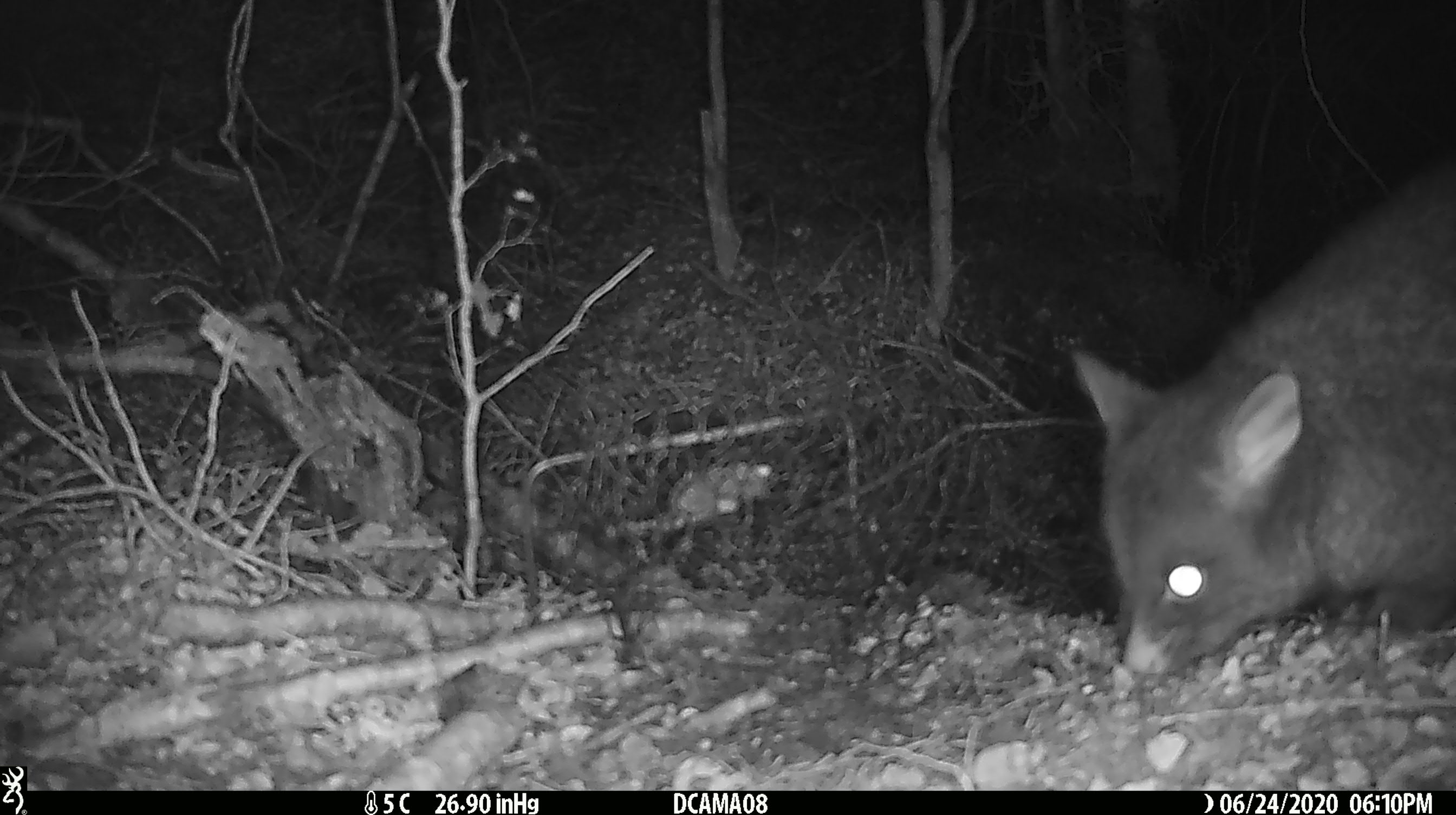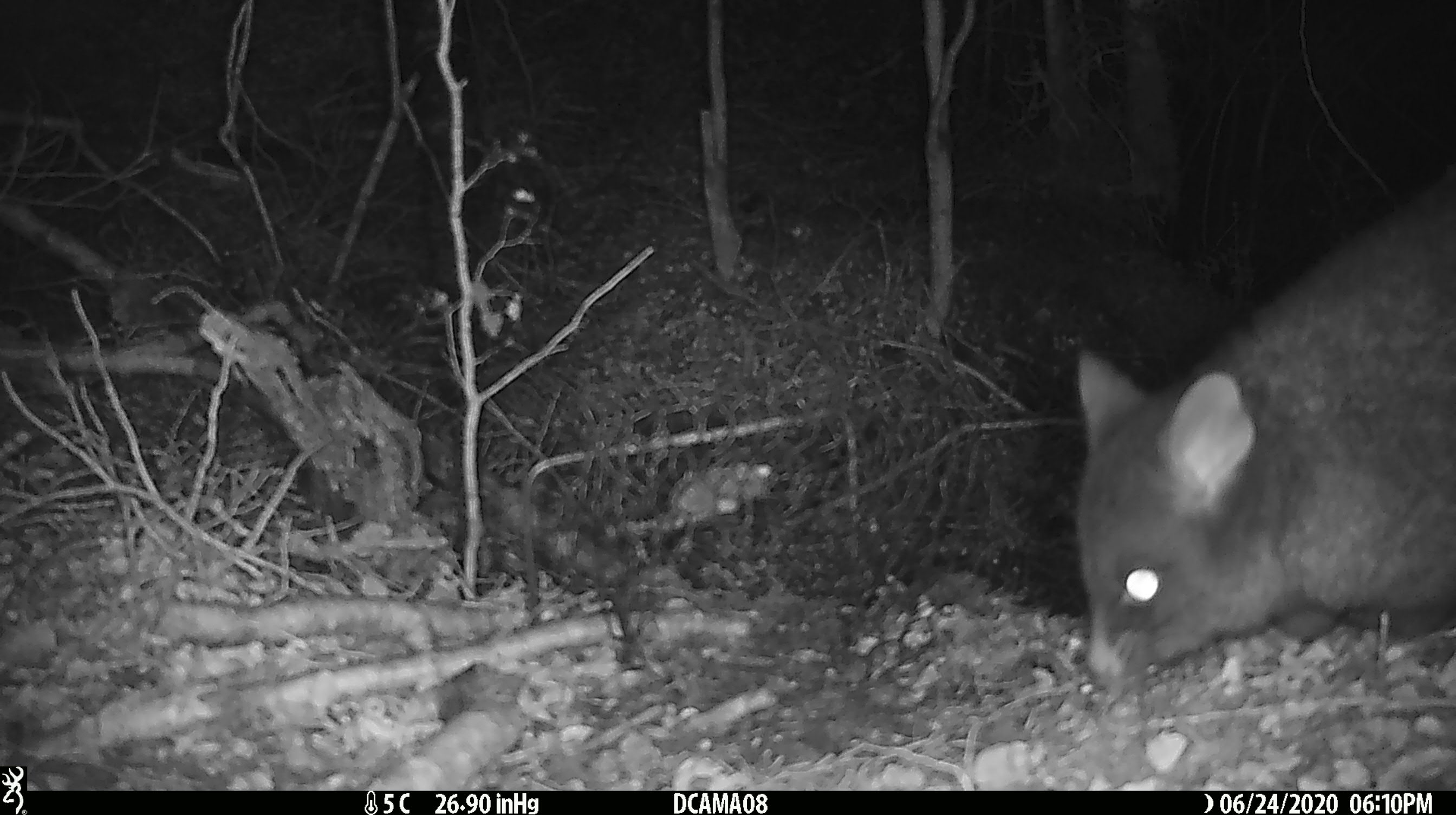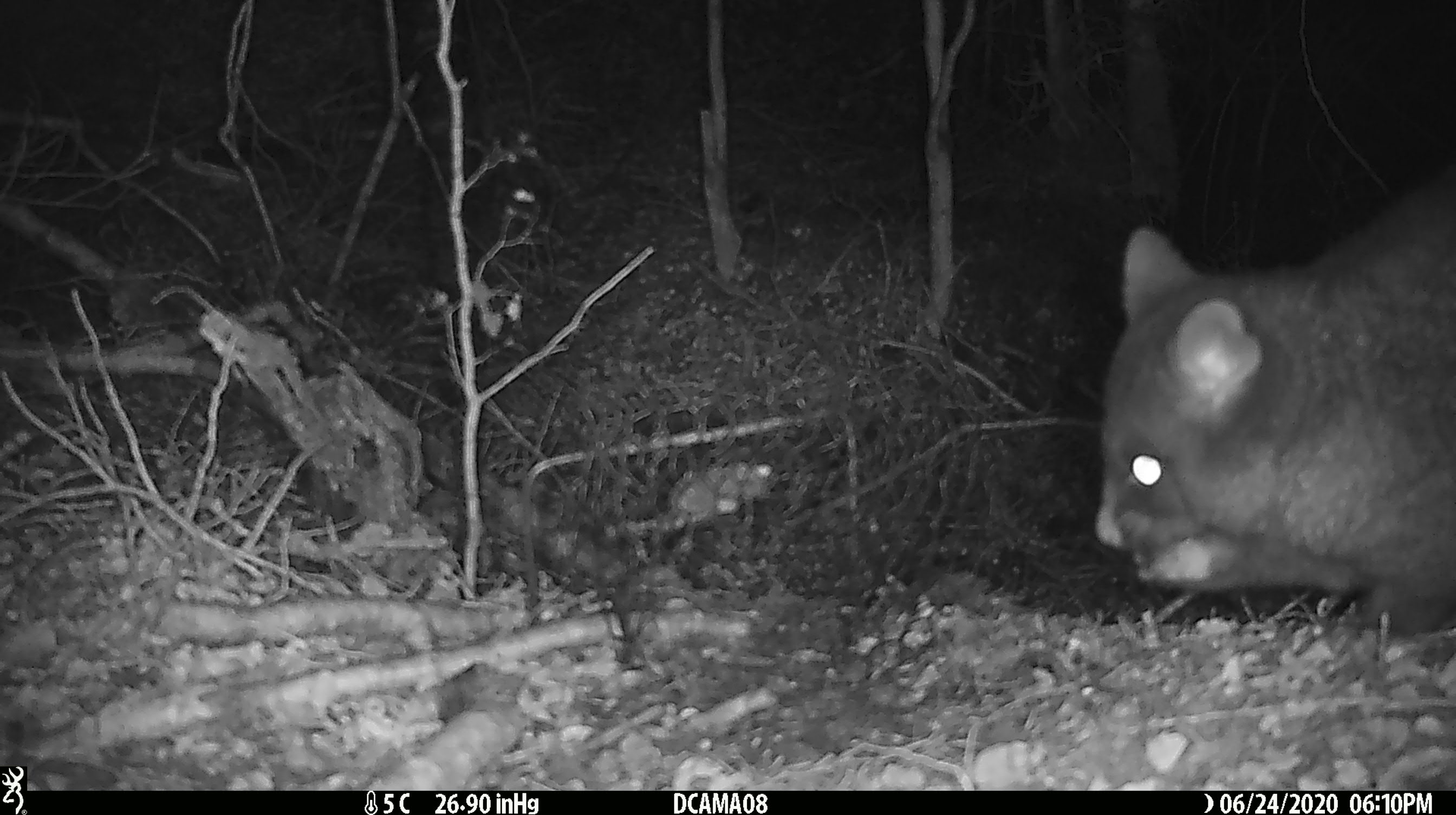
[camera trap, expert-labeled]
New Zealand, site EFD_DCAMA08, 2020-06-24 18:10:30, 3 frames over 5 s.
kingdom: Animalia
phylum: Chordata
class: Mammalia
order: Diprotodontia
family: Phalangeridae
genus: Trichosurus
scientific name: Trichosurus vulpecula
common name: common brushtail possum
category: possum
Possum (common brushtail possum) (Trichosurus vulpecula).